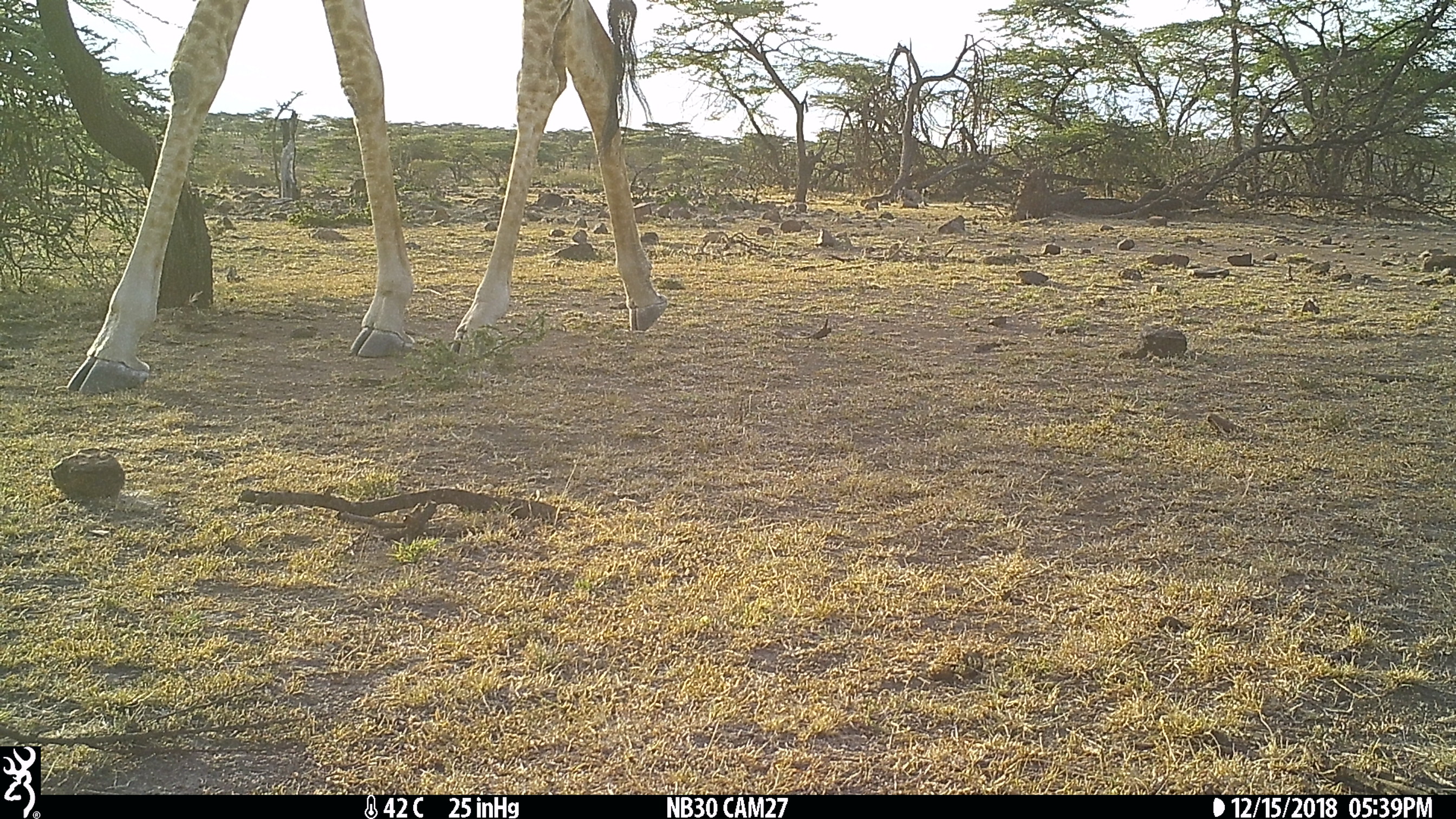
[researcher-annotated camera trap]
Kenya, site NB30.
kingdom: Animalia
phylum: Chordata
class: Mammalia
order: Artiodactyla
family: Giraffidae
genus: Giraffa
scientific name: Giraffa camelopardalis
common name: northern giraffe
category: giraffe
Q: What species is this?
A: Giraffe (northern giraffe) (Giraffa camelopardalis).